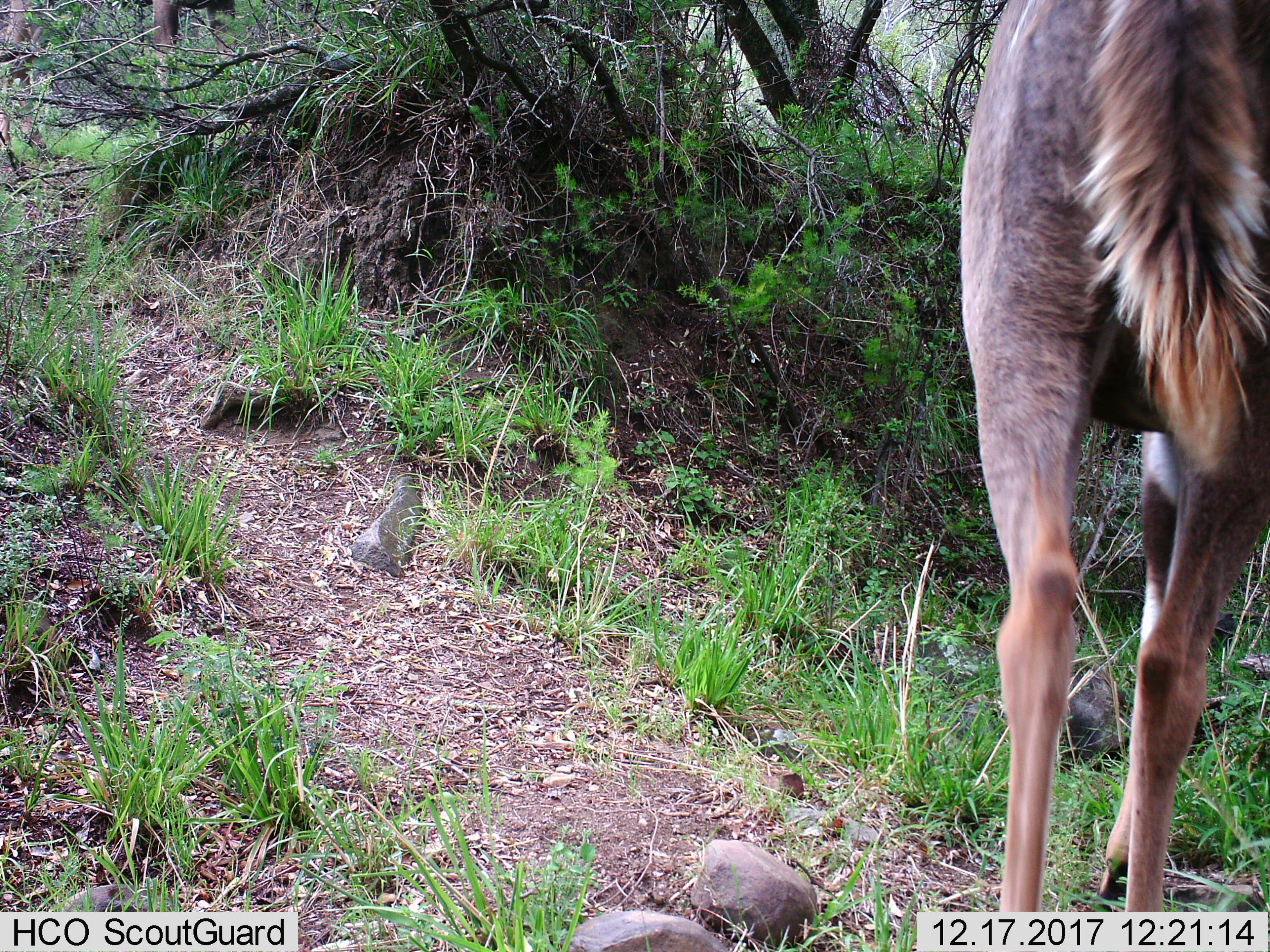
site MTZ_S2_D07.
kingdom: Animalia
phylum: Chordata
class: Mammalia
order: Artiodactyla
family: Bovidae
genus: Tragelaphus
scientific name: Tragelaphus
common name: kudu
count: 1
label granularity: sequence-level